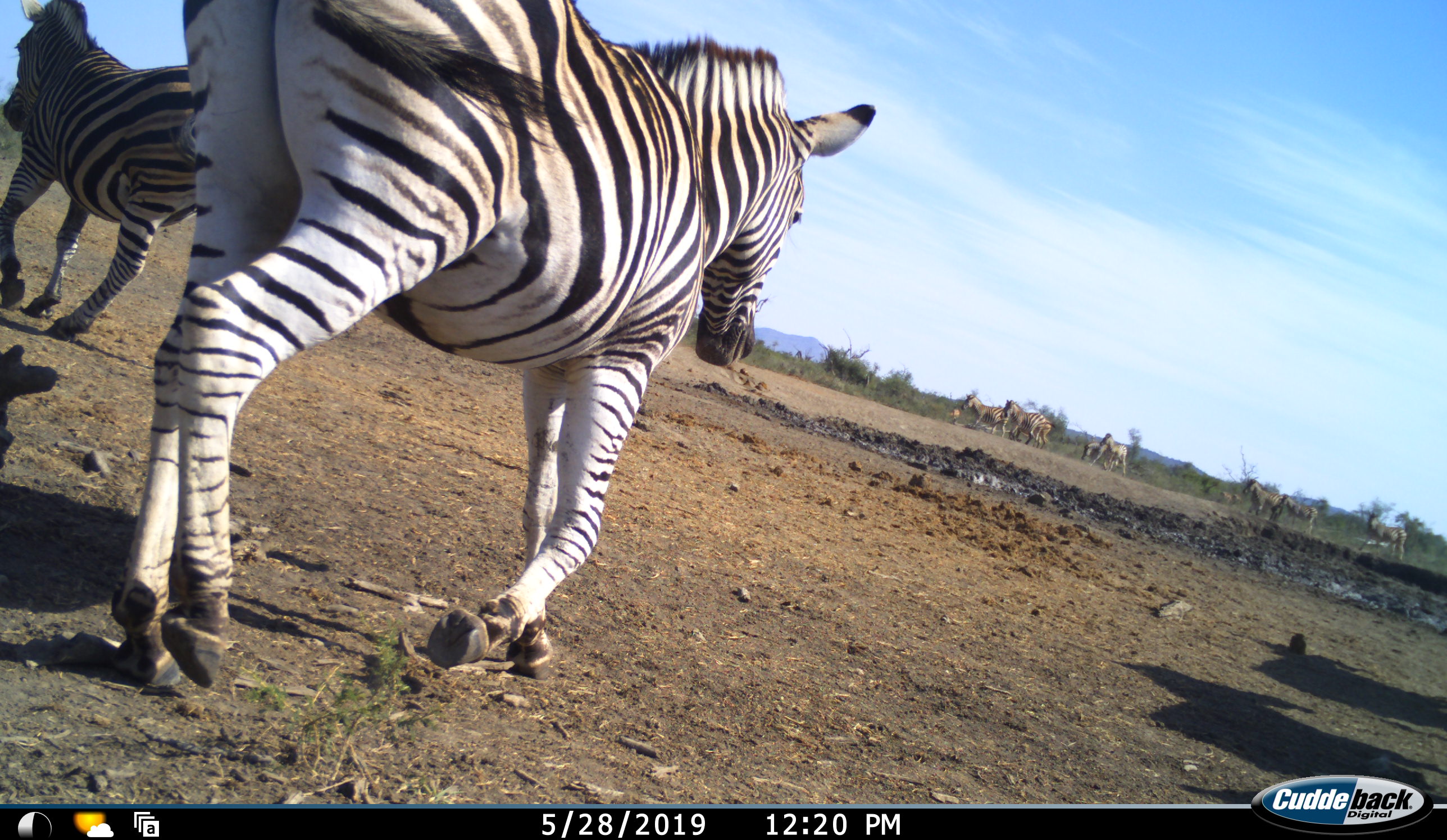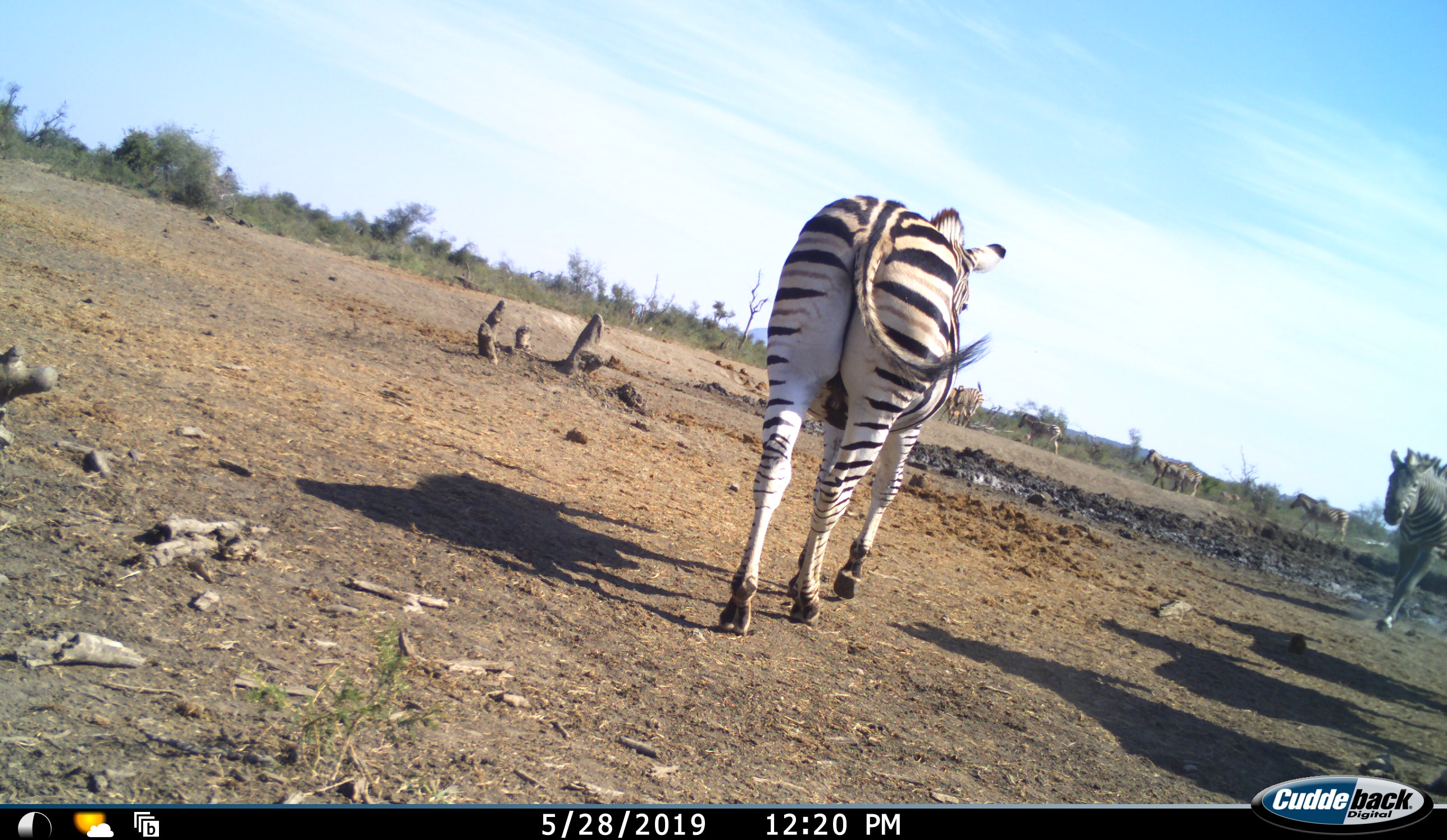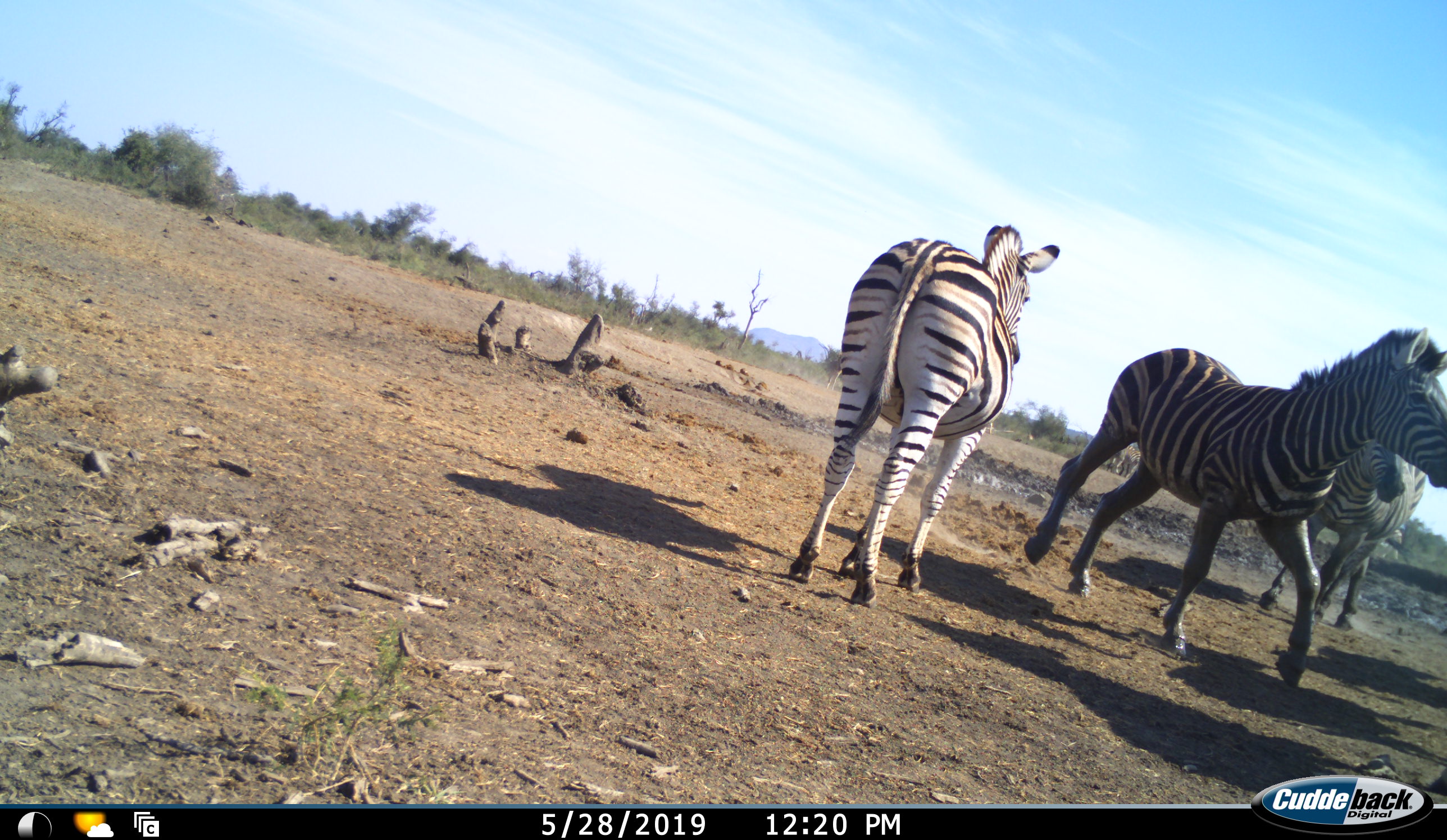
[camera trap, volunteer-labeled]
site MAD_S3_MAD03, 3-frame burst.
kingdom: Animalia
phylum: Chordata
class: Mammalia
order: Perissodactyla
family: Equidae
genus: Equus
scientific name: Equus quagga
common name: plains zebra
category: zebraplains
Zebraplains (plains zebra) (Equus quagga), count 9. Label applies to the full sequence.